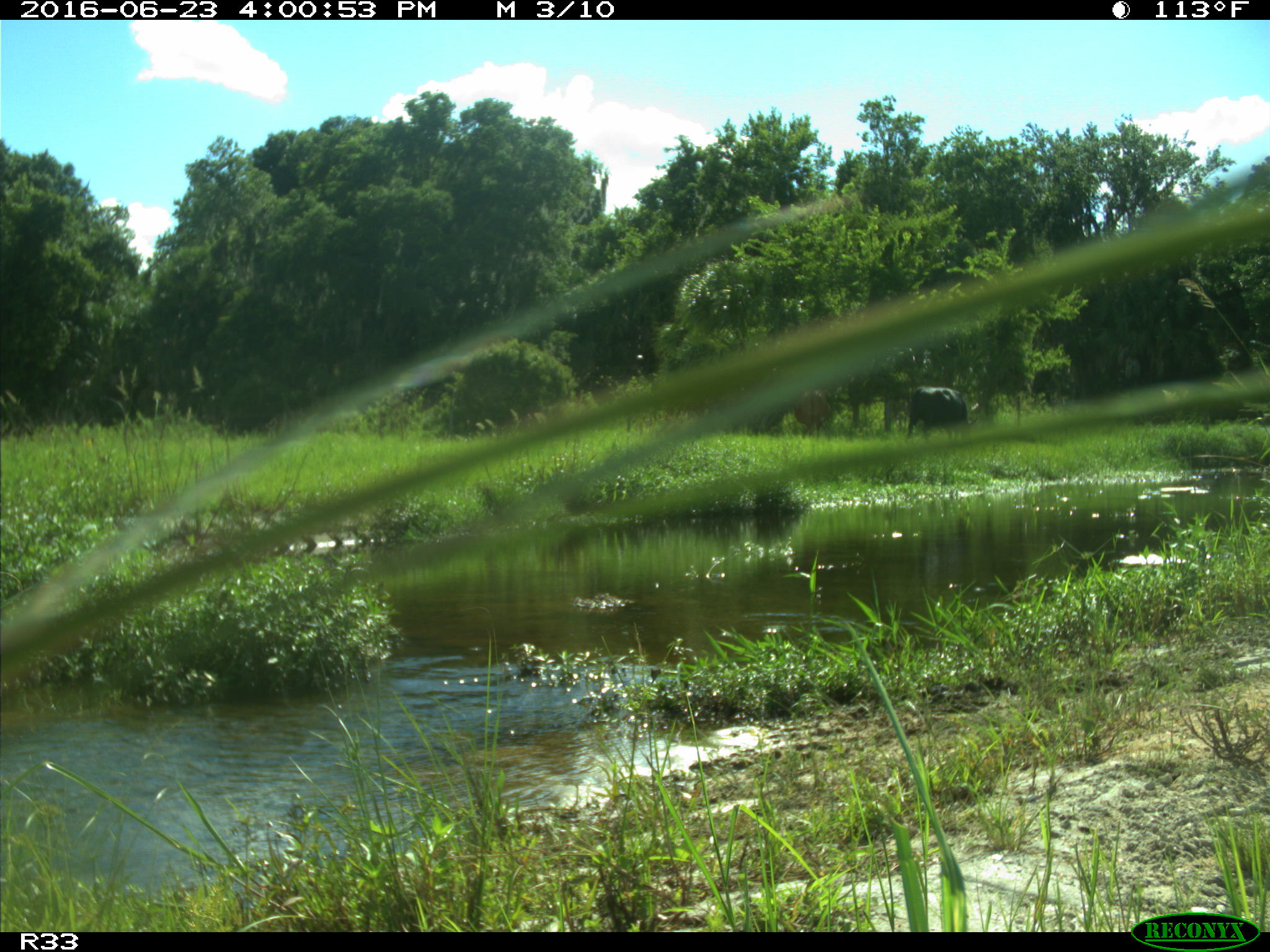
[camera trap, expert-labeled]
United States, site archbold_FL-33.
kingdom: Animalia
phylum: Chordata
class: Mammalia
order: Artiodactyla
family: Bovidae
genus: Bos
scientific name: Bos taurus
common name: domestic cow